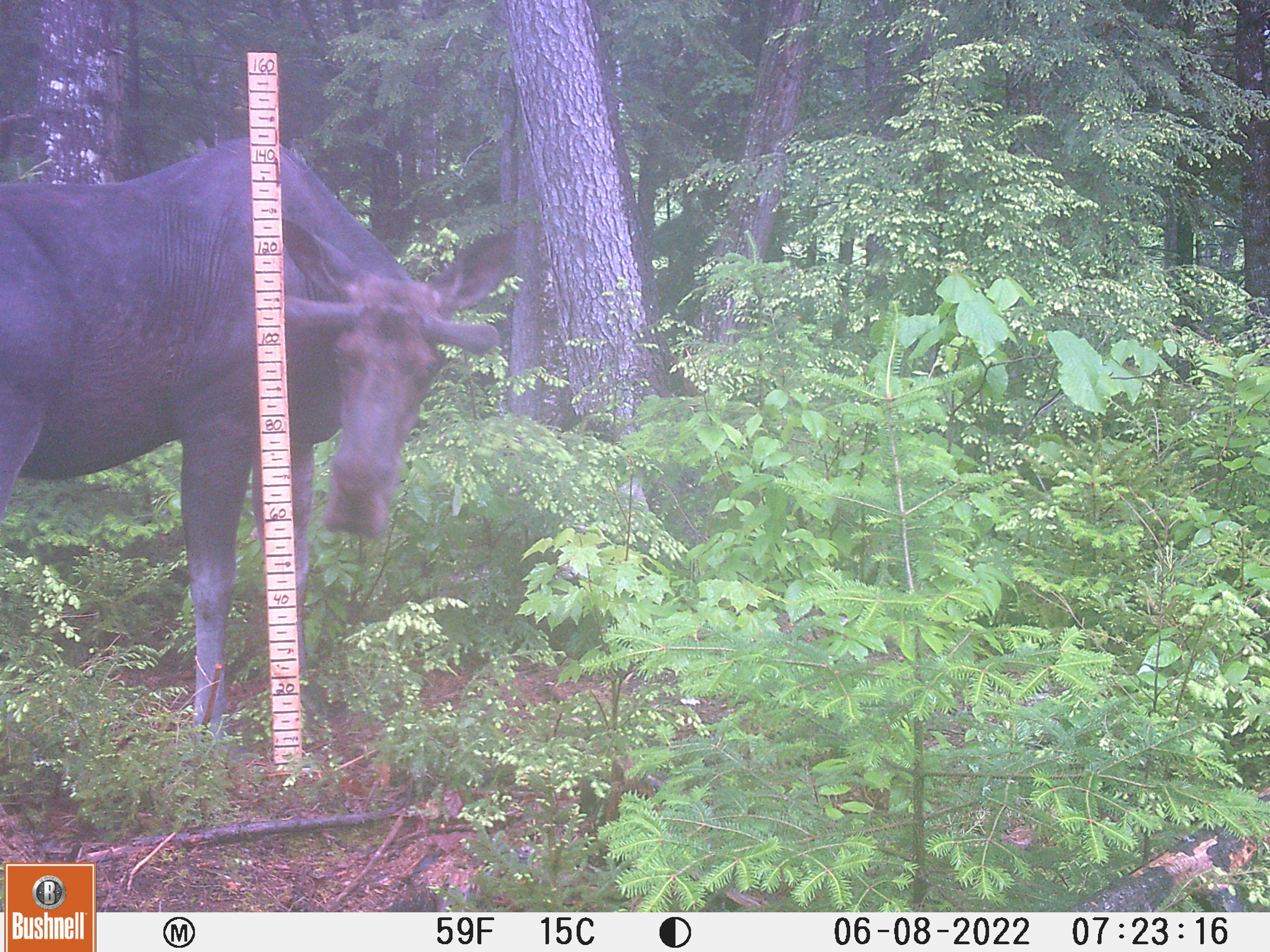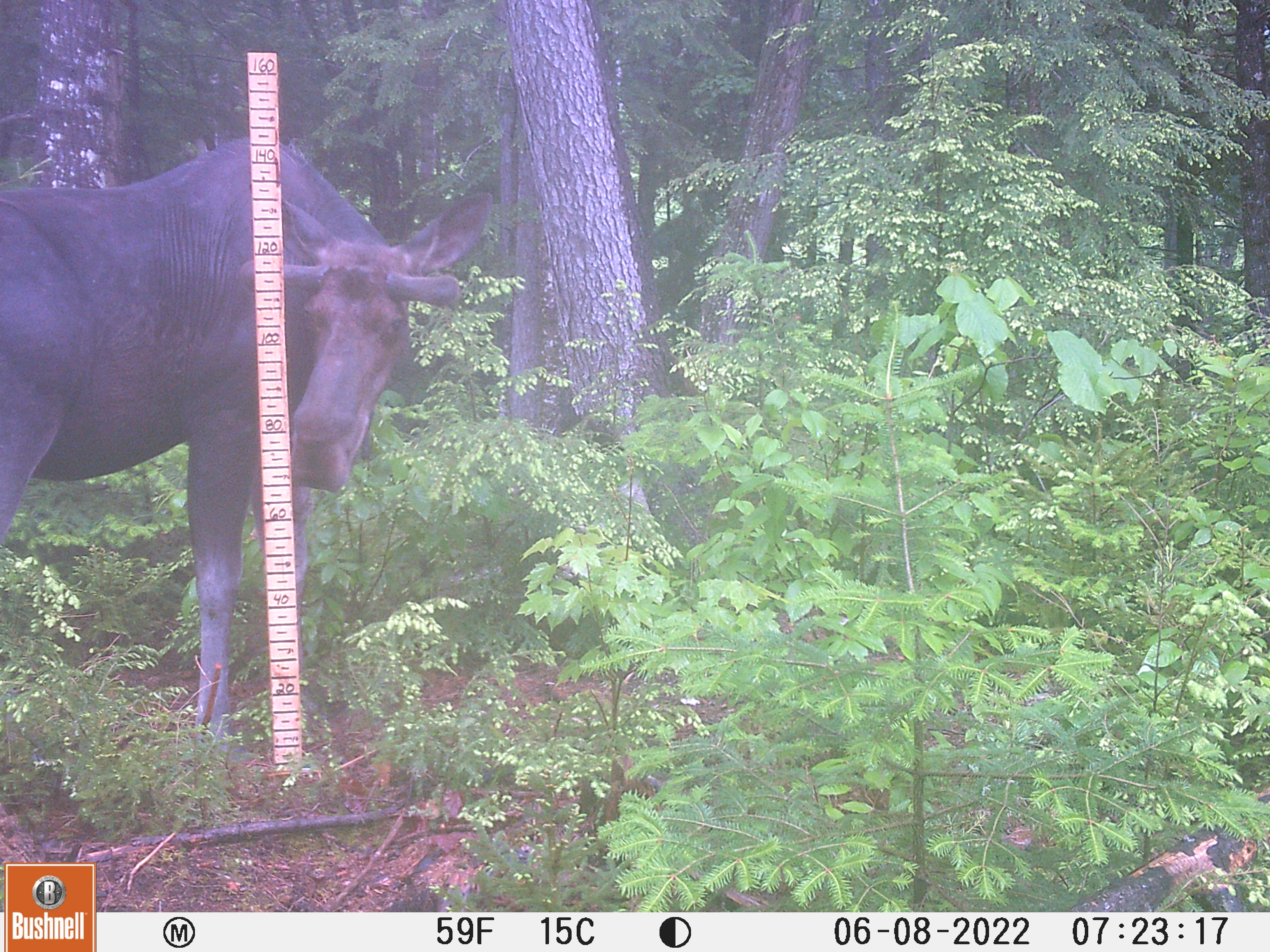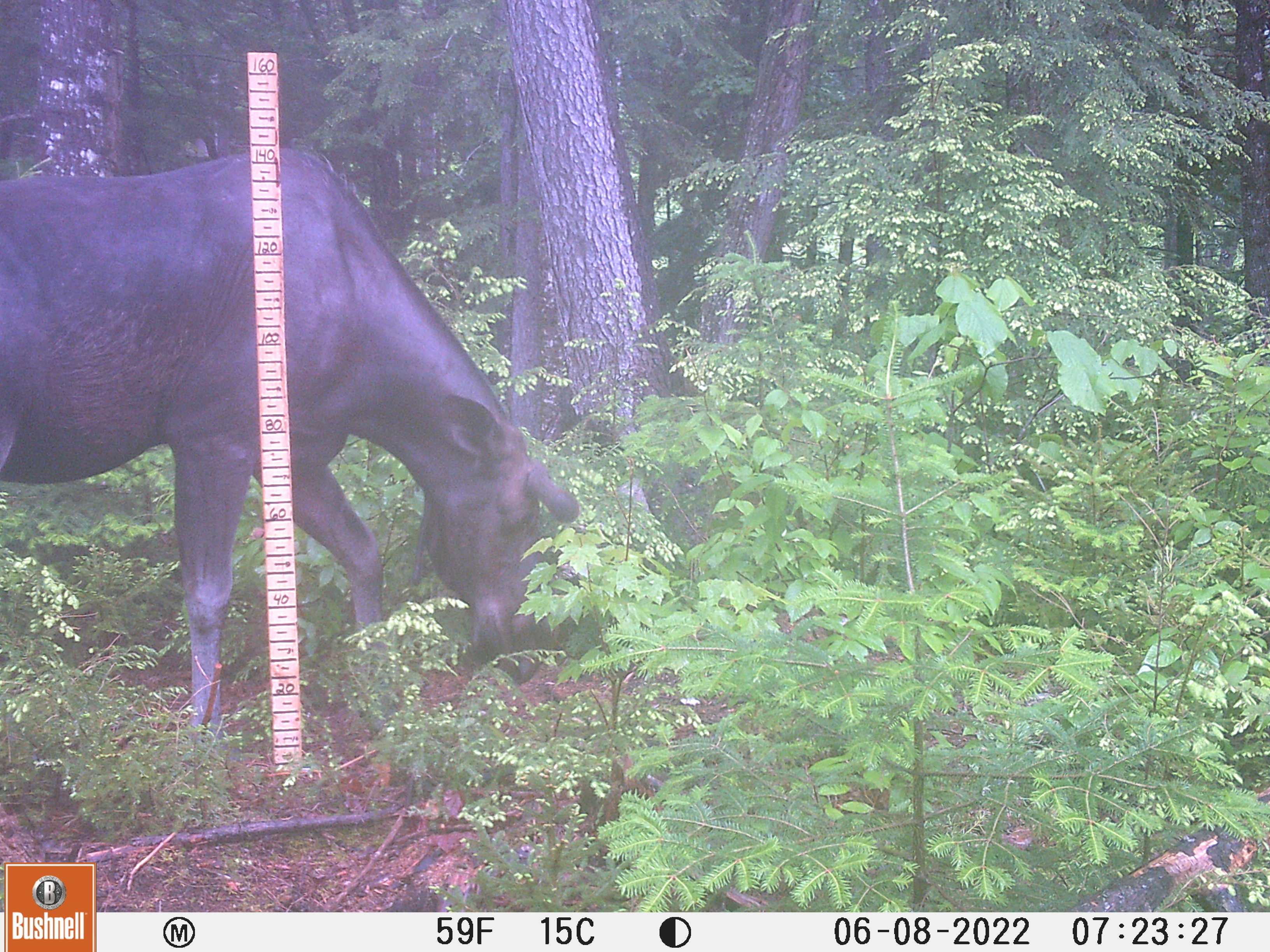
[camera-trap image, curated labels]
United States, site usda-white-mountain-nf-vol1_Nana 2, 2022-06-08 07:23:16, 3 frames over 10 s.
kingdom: Animalia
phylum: Chordata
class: Mammalia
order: Artiodactyla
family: Cervidae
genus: Alces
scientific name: Alces alces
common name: moose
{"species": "moose (Alces alces)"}